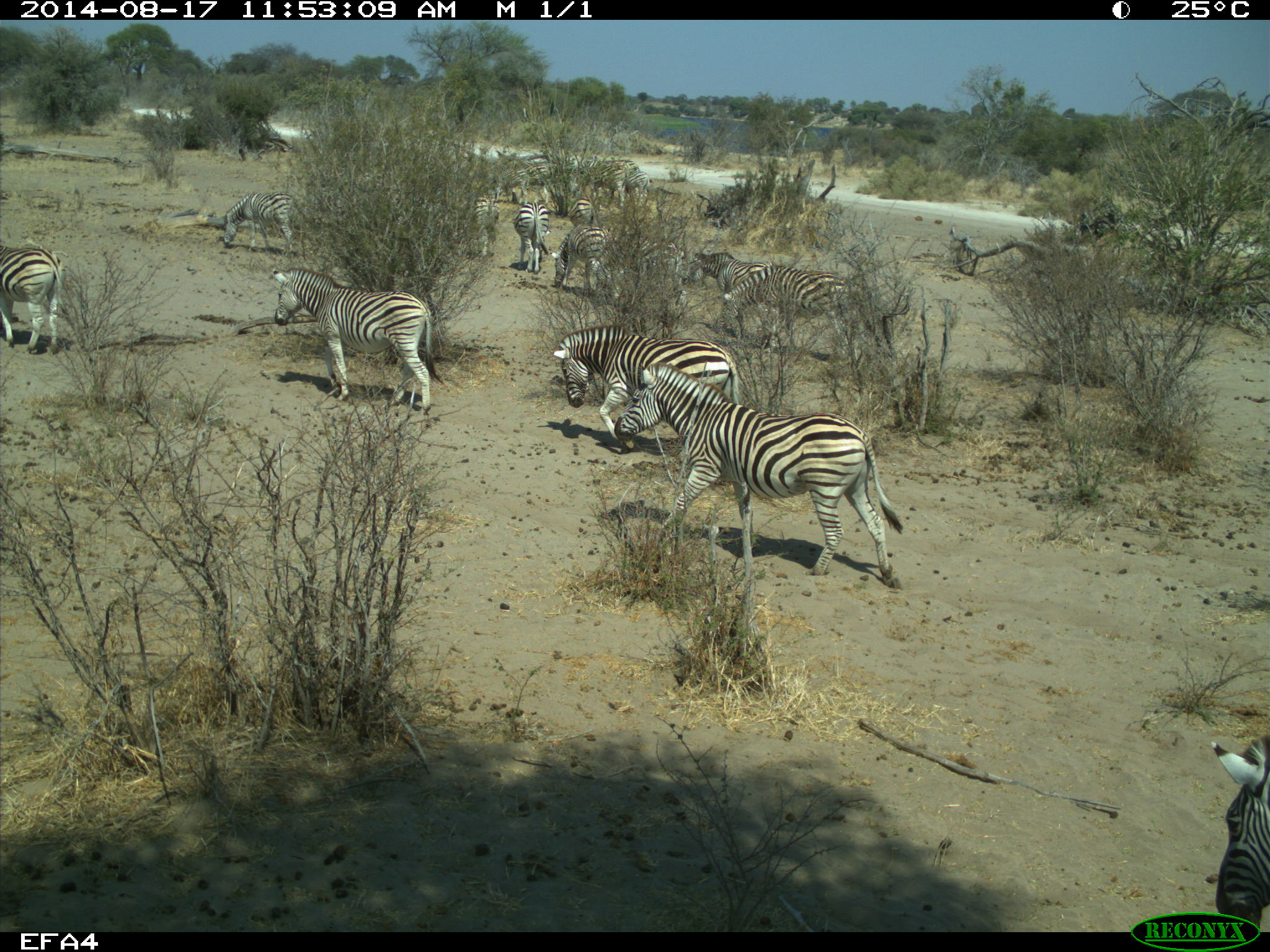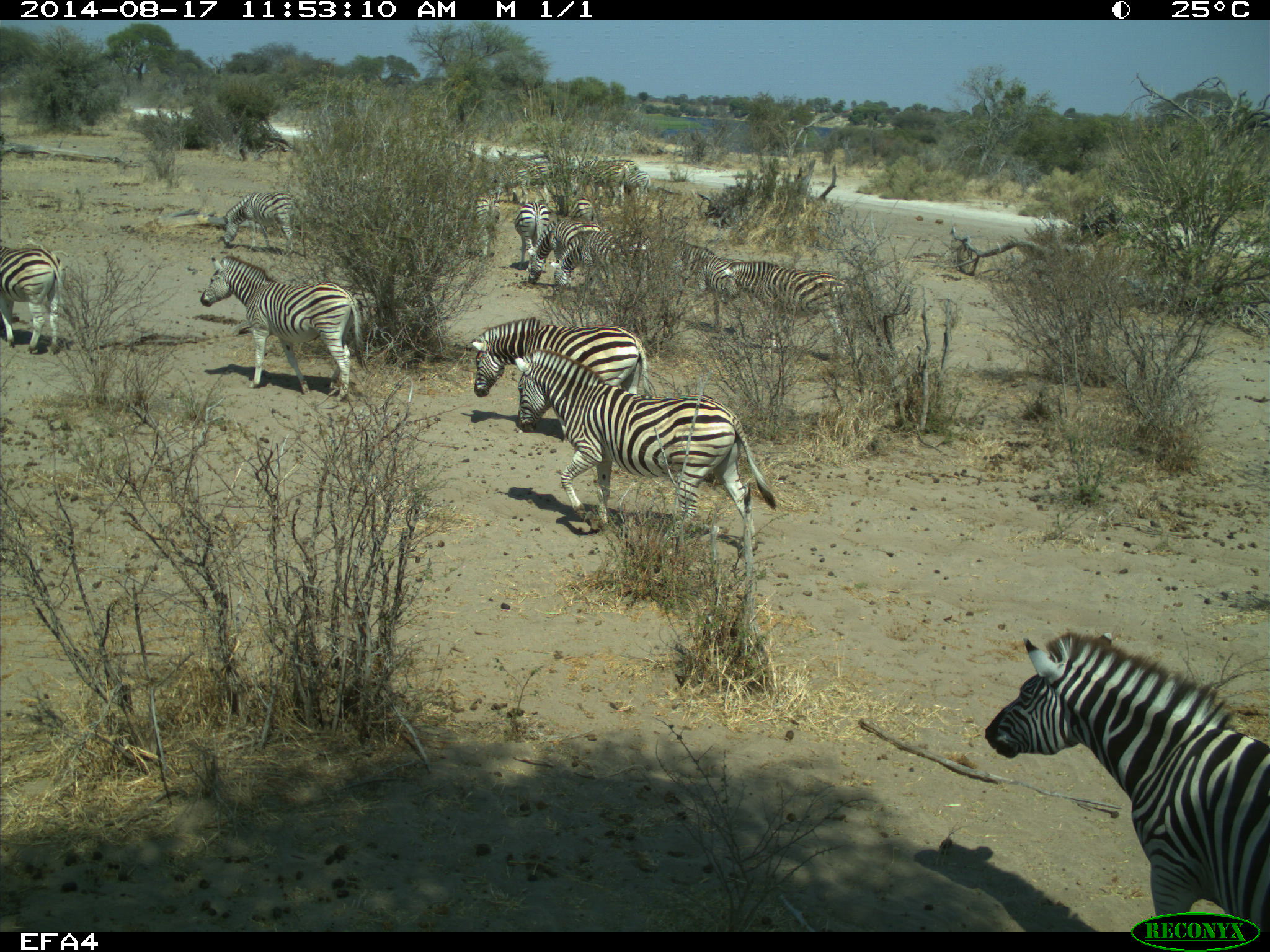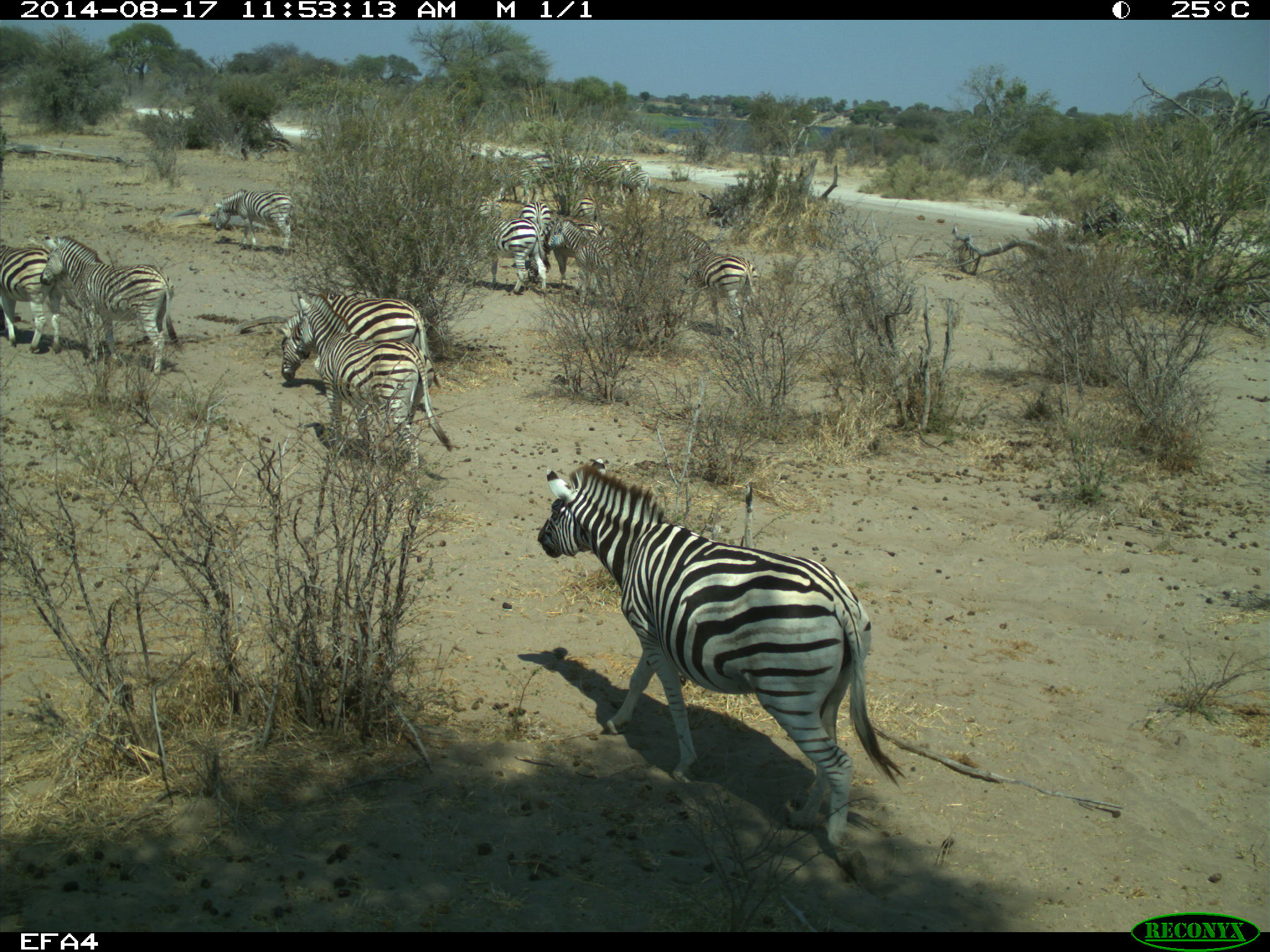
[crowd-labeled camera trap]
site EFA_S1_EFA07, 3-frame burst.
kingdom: Animalia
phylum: Chordata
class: Mammalia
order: Perissodactyla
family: Equidae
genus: Equus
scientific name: Equus quagga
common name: plains zebra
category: zebraplains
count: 11-50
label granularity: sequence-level